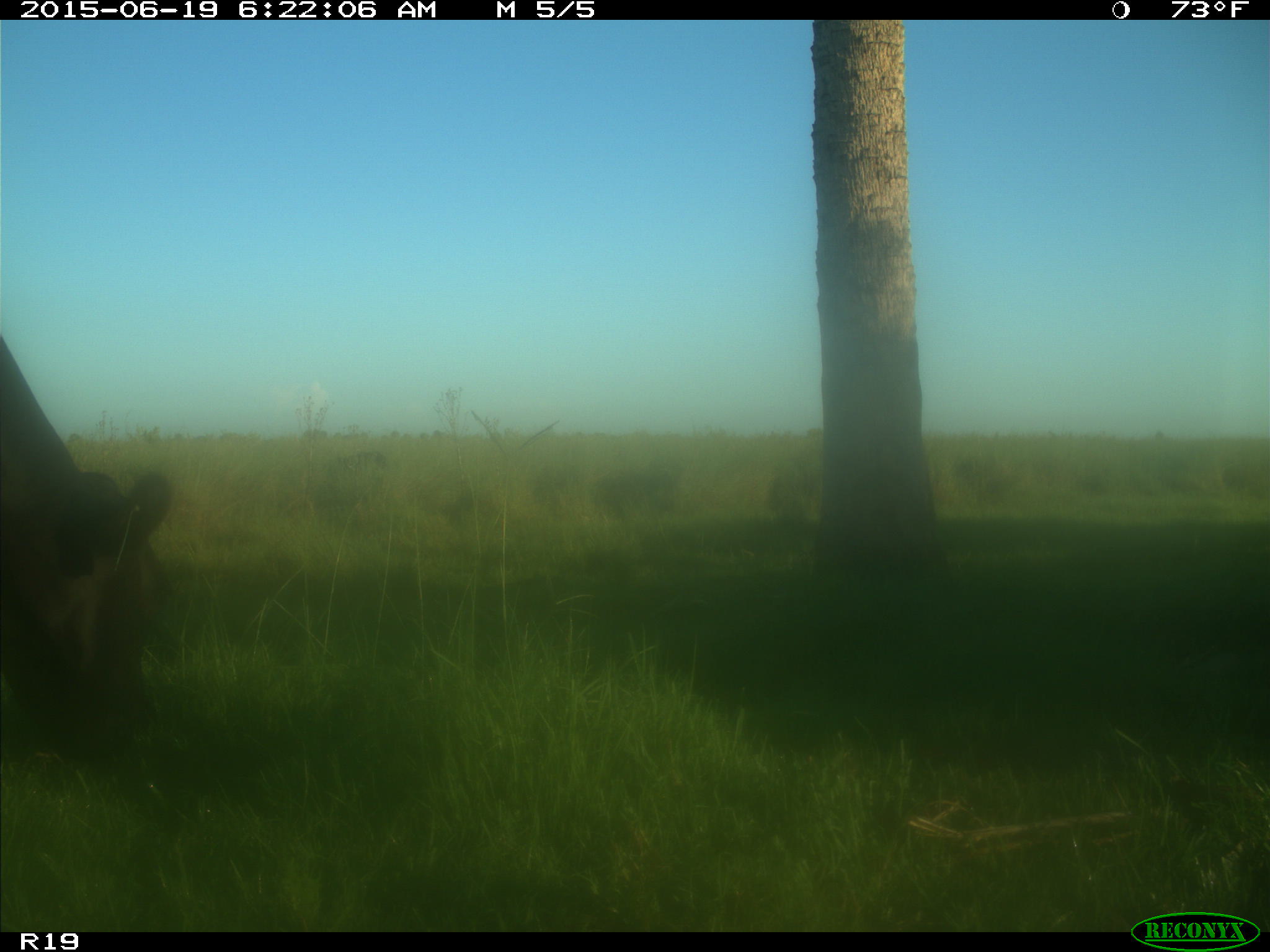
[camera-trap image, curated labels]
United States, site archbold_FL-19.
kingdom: Animalia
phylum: Chordata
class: Mammalia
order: Artiodactyla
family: Bovidae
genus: Bos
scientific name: Bos taurus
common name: domestic cow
Bos taurus (domestic cow).